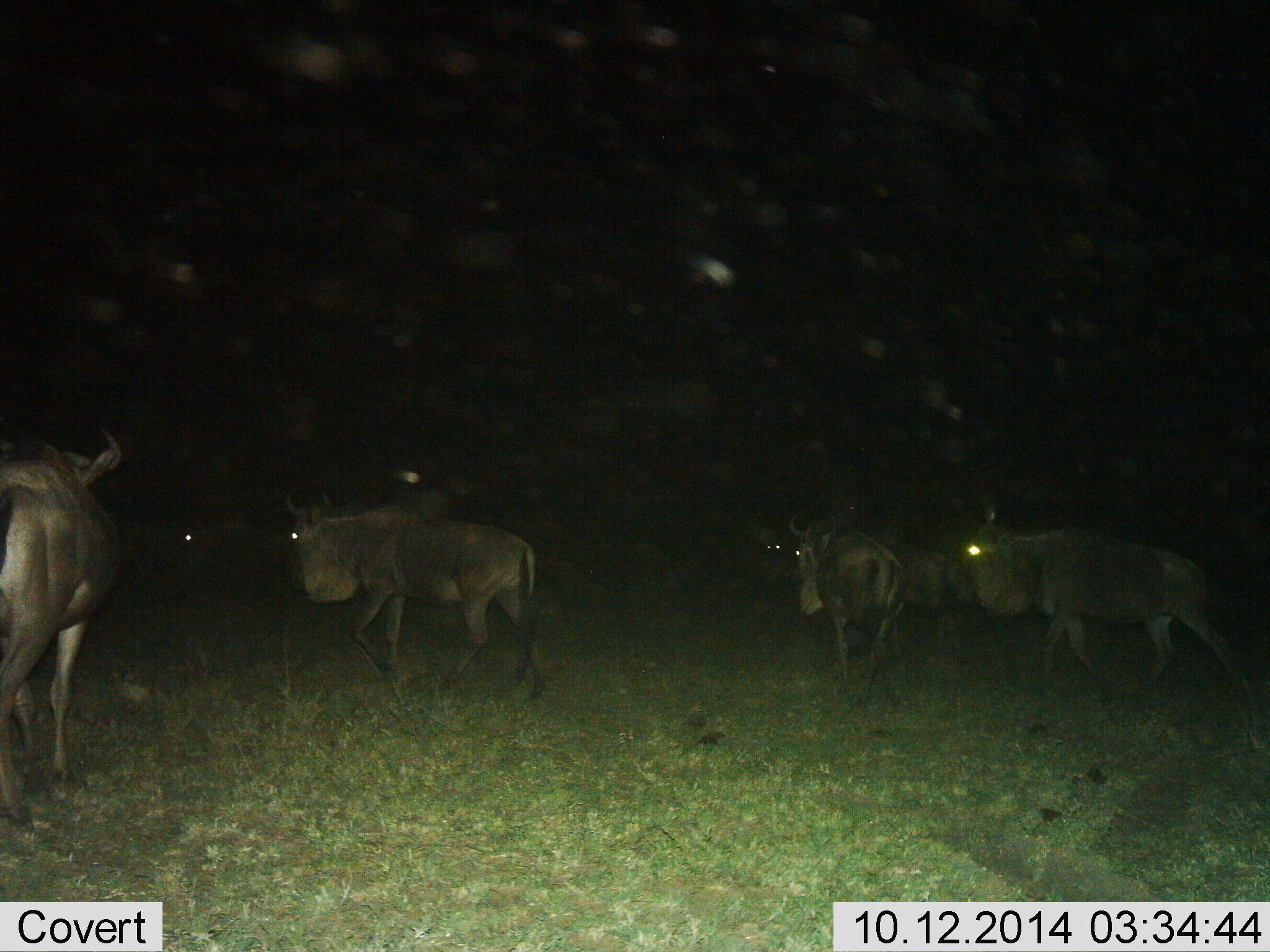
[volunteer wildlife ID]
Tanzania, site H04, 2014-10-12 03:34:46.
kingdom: Animalia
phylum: Chordata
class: Mammalia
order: Artiodactyla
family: Bovidae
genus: Connochaetes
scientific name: Connochaetes taurinus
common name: blue wildebeest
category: wildebeest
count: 6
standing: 50%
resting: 0%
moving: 70%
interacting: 0%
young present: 0%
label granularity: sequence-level